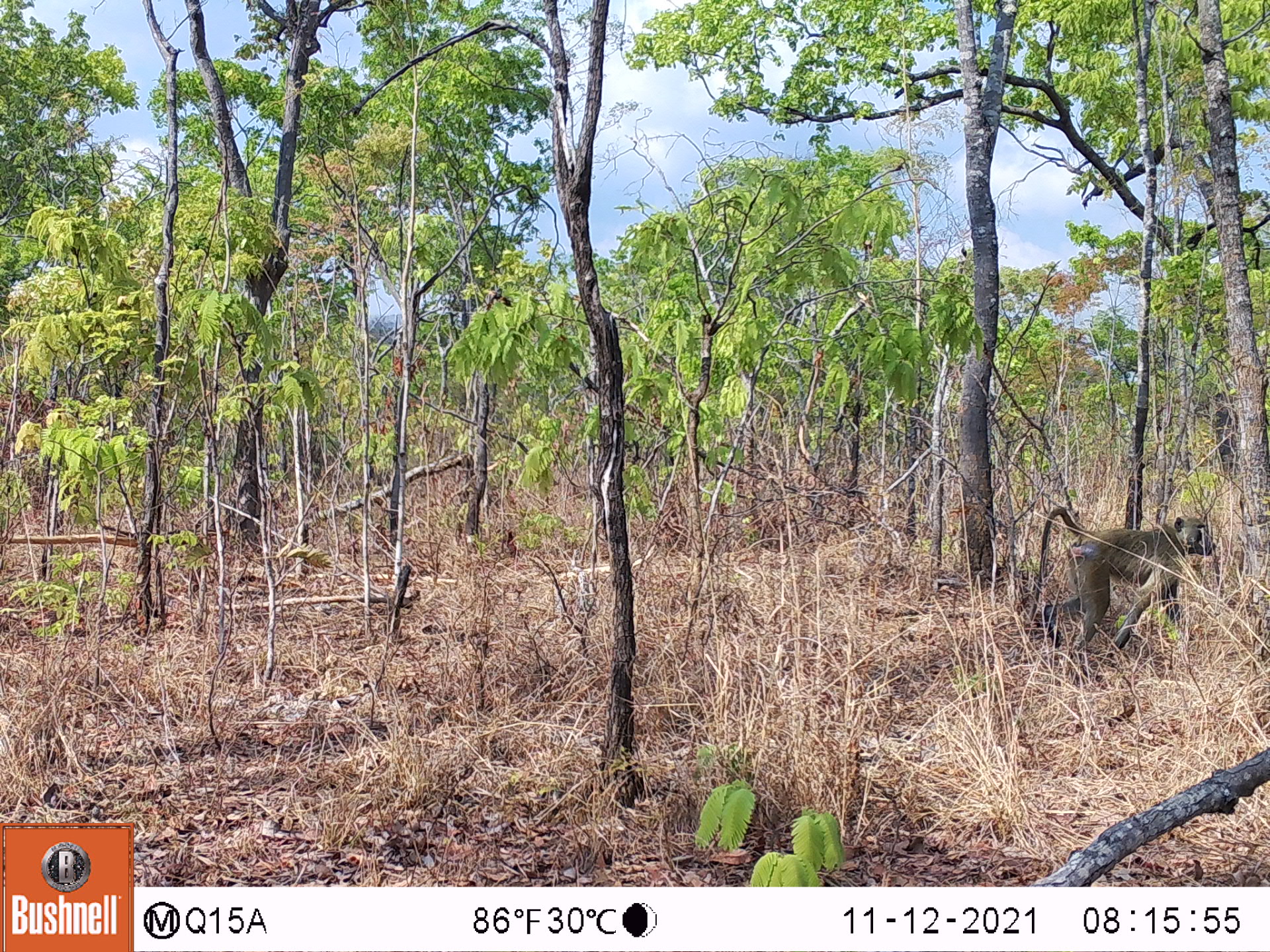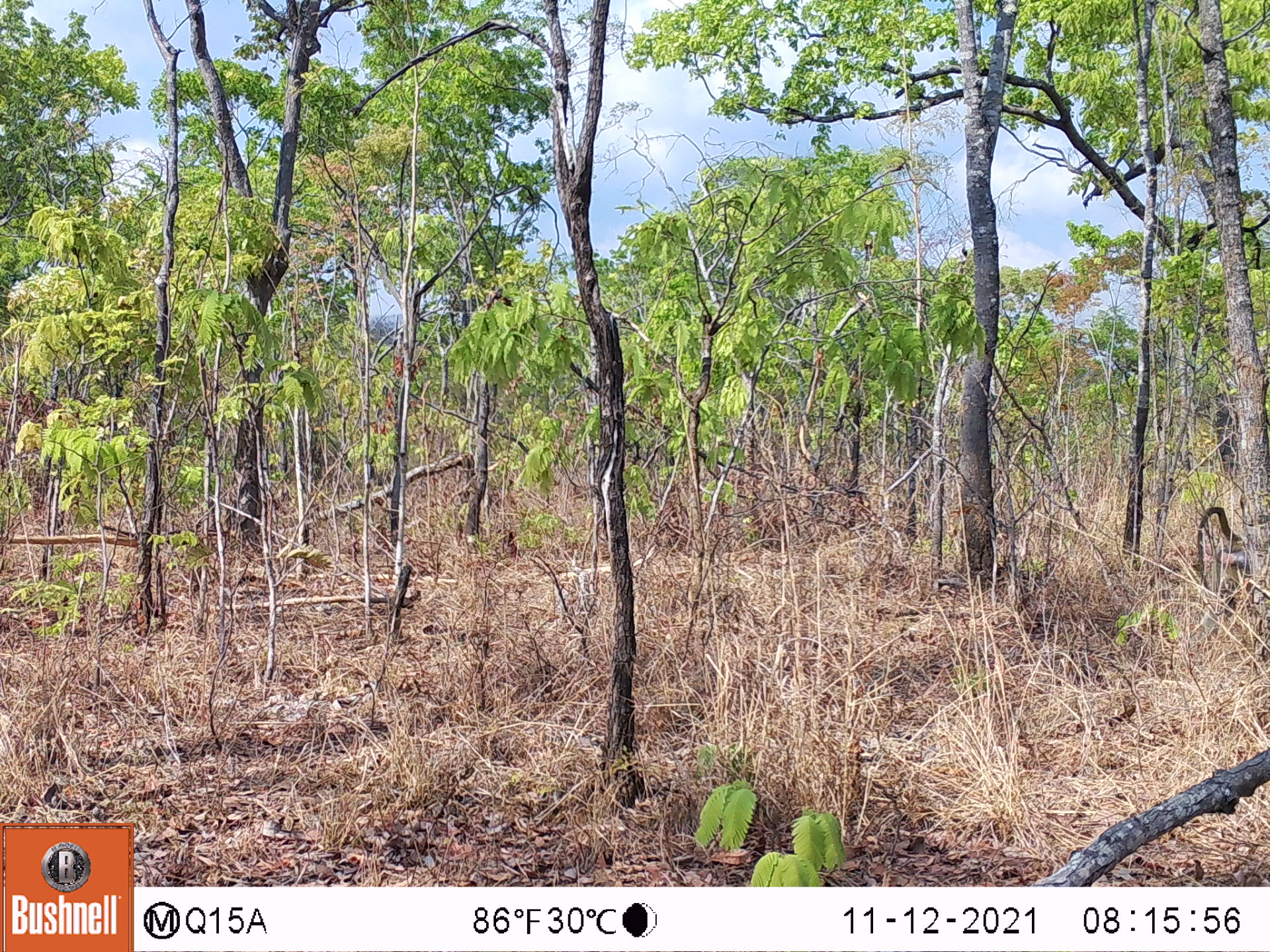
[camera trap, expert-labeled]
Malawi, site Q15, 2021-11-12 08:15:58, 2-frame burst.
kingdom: Animalia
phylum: Chordata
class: Mammalia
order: Primates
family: Cercopithecidae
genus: Papio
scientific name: Papio cynocephalus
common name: yellow baboon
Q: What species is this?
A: Yellow baboon (Papio cynocephalus).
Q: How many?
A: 1.